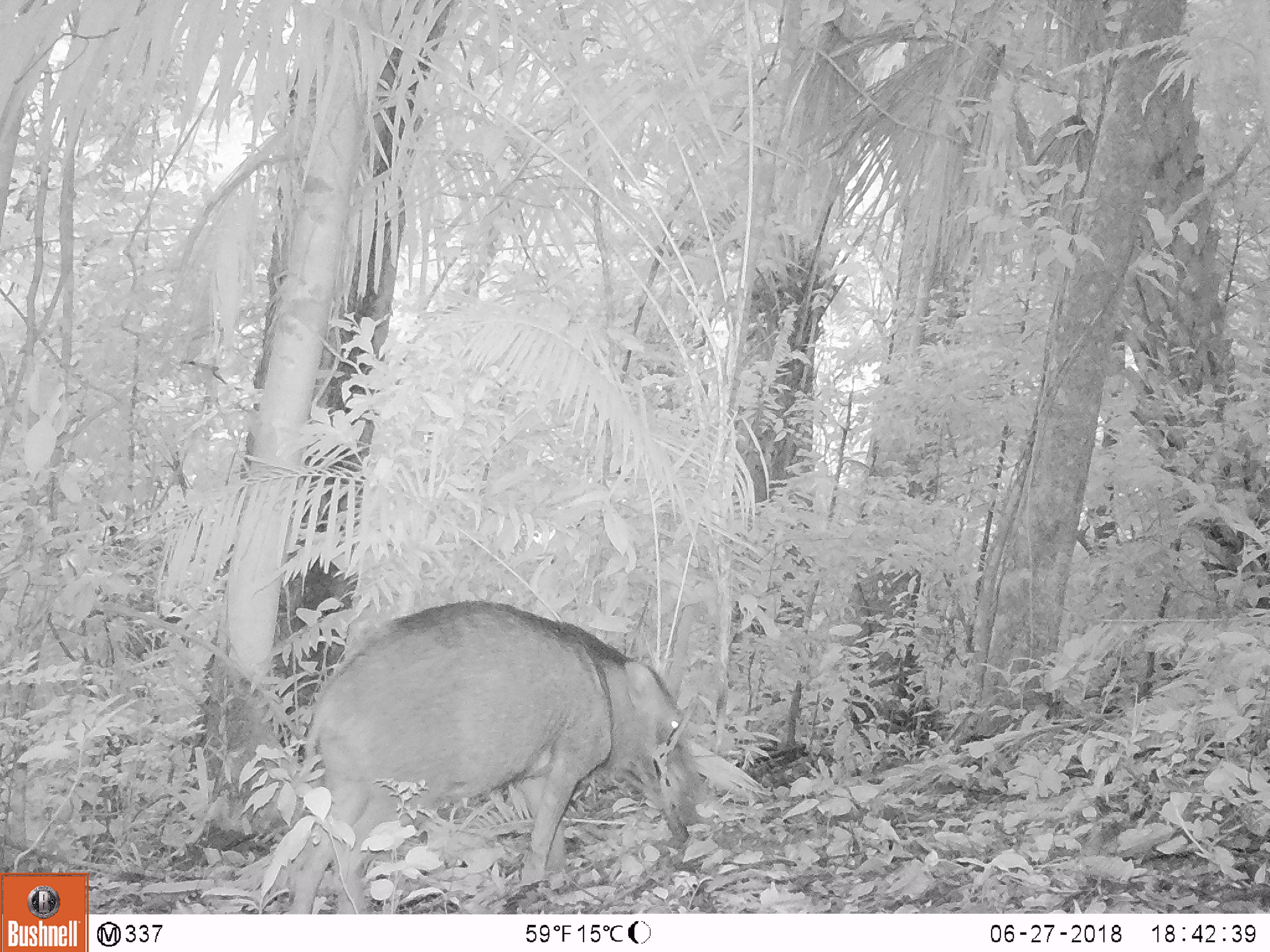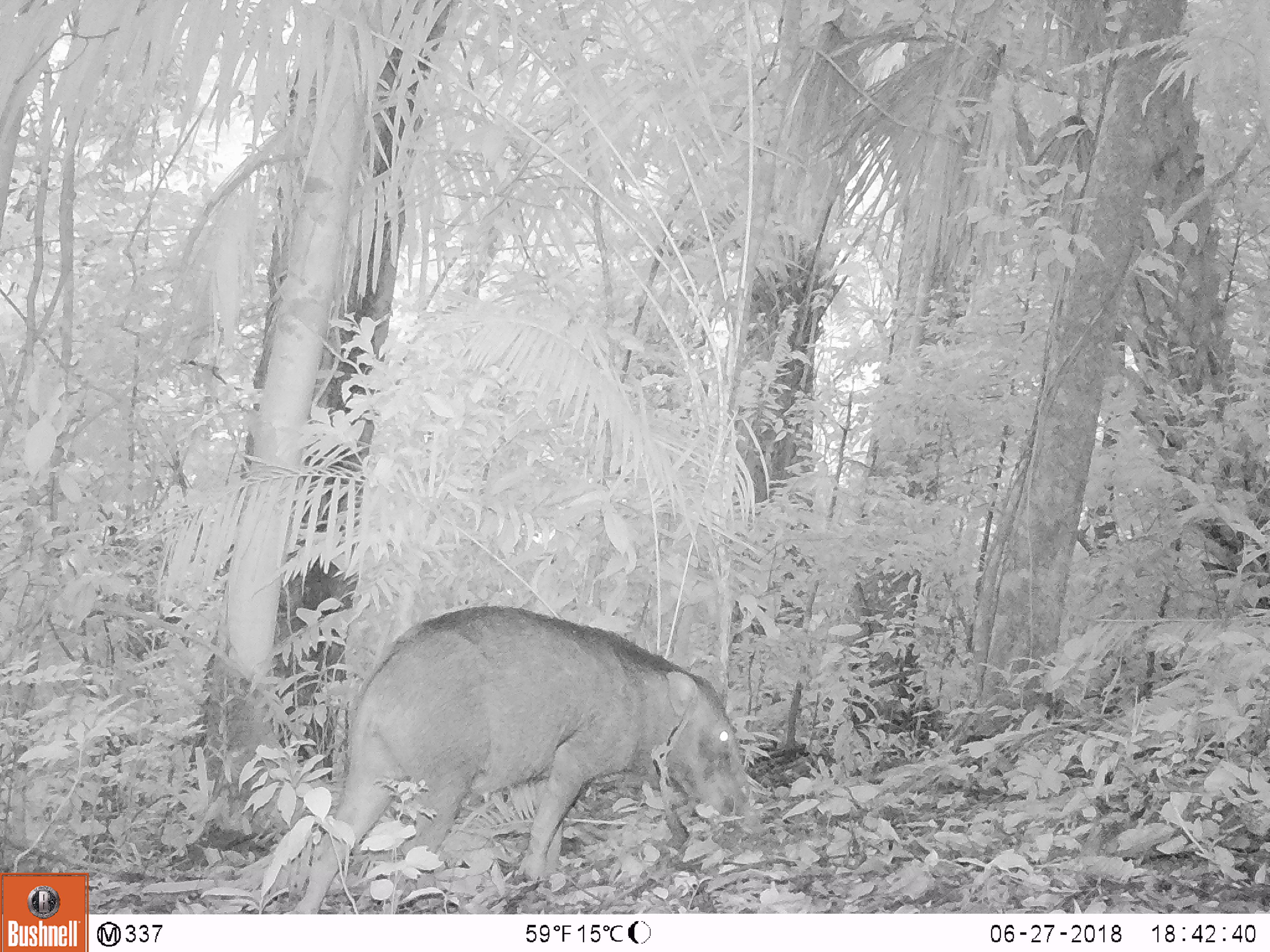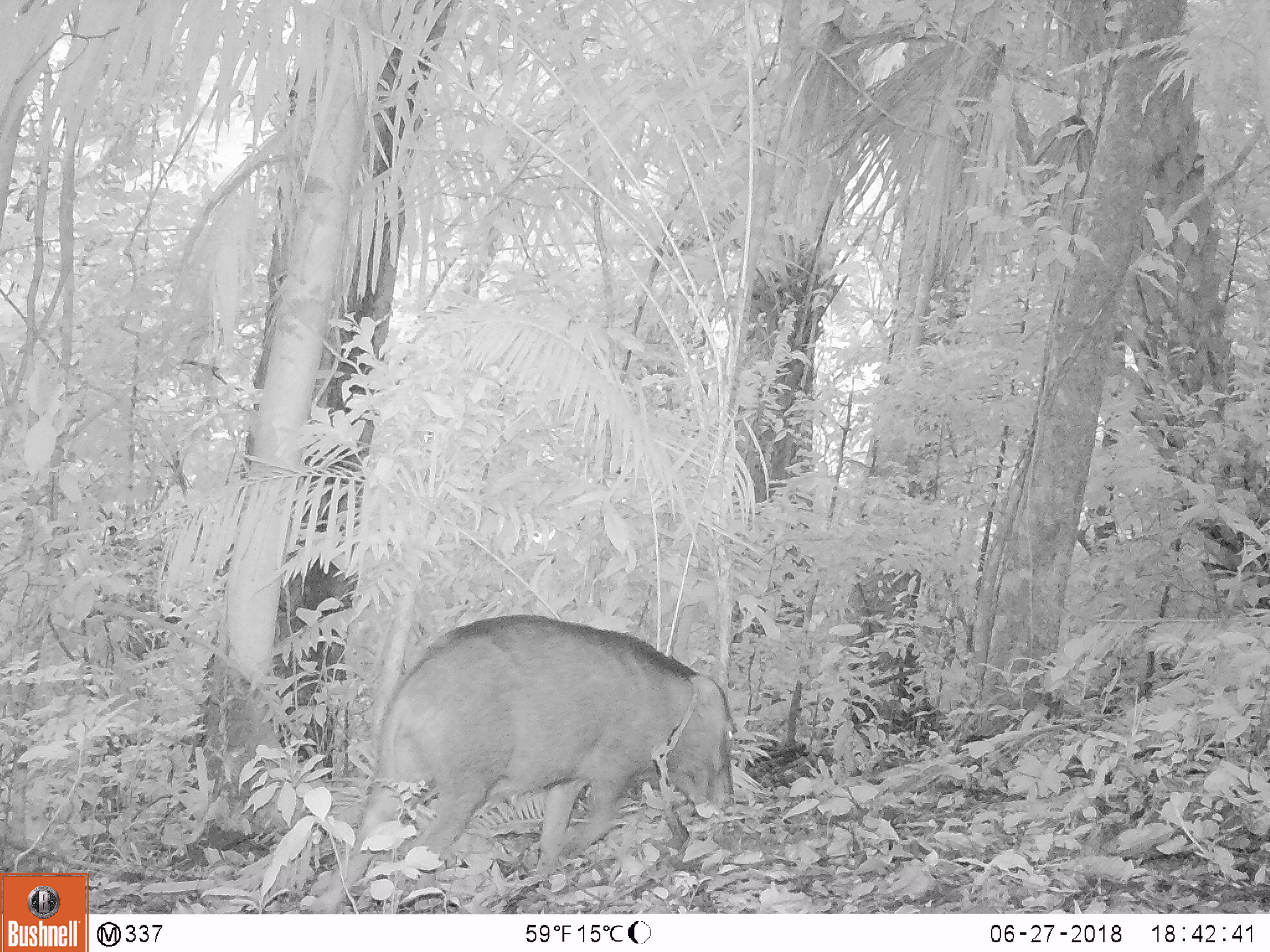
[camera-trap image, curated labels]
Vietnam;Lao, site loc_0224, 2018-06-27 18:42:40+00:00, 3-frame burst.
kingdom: Animalia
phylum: Chordata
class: Mammalia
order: Artiodactyla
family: Suidae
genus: Sus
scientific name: Sus scrofa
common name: eurasian wild pig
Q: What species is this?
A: Eurasian wild pig (Sus scrofa).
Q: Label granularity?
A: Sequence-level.